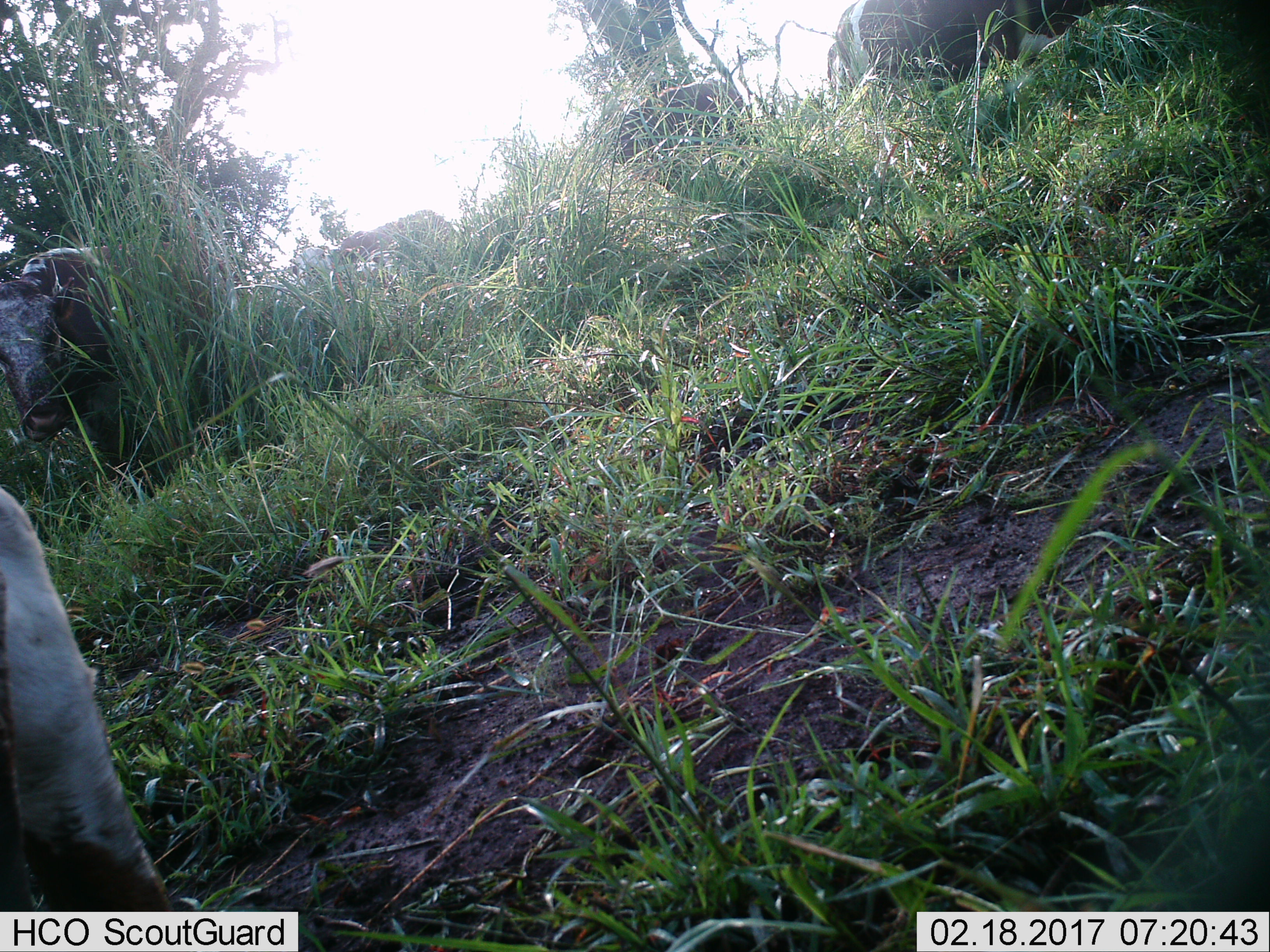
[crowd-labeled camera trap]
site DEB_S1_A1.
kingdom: Animalia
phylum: Chordata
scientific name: Vertebrata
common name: domestic animal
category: domesticanimal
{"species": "domesticanimal (domestic animal) (Vertebrata)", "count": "5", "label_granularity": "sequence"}